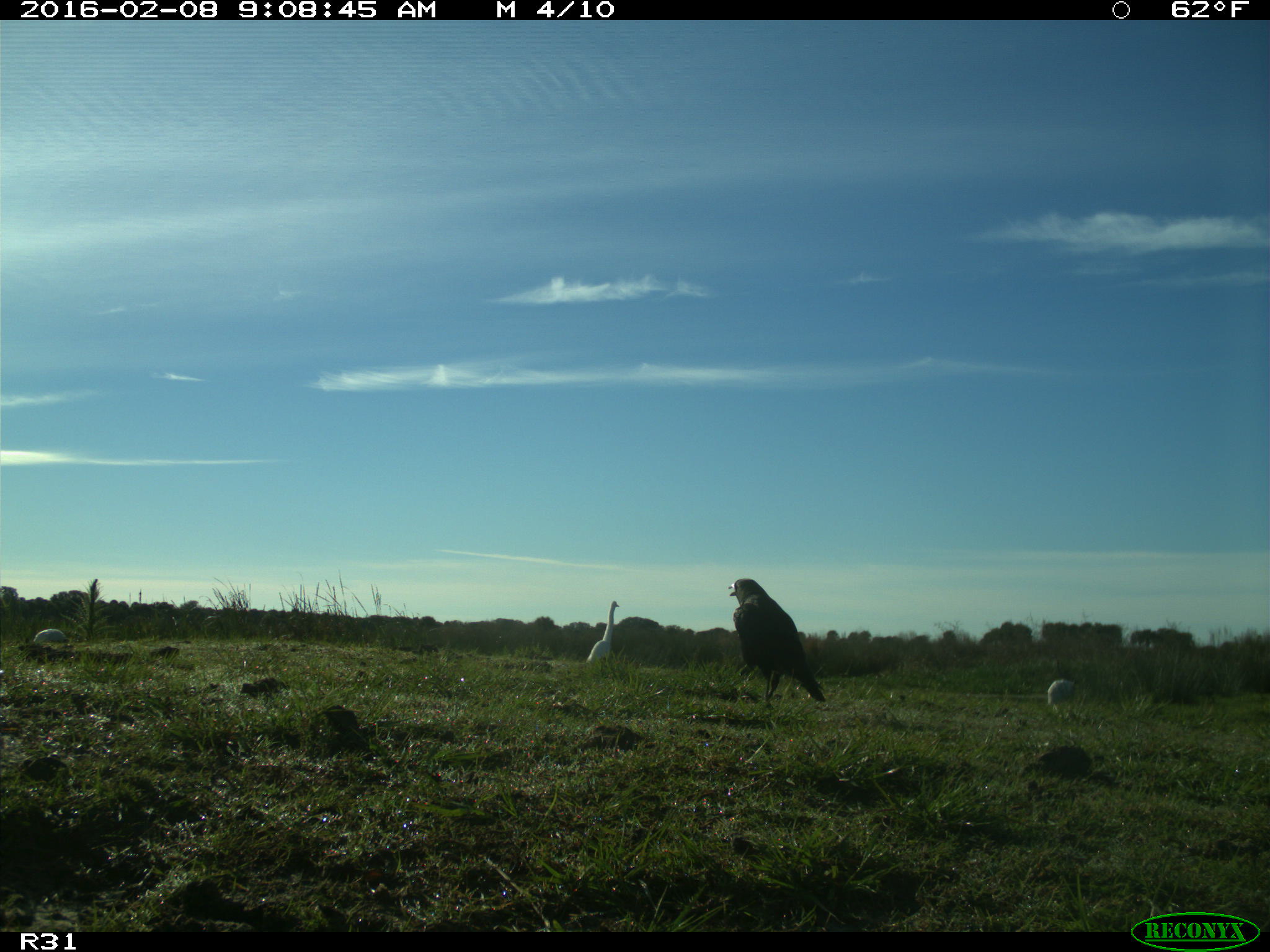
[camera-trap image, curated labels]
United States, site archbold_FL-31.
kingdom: Animalia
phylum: Chordata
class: Aves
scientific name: Aves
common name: birds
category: unidentified bird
Unidentified bird (birds) (Aves).